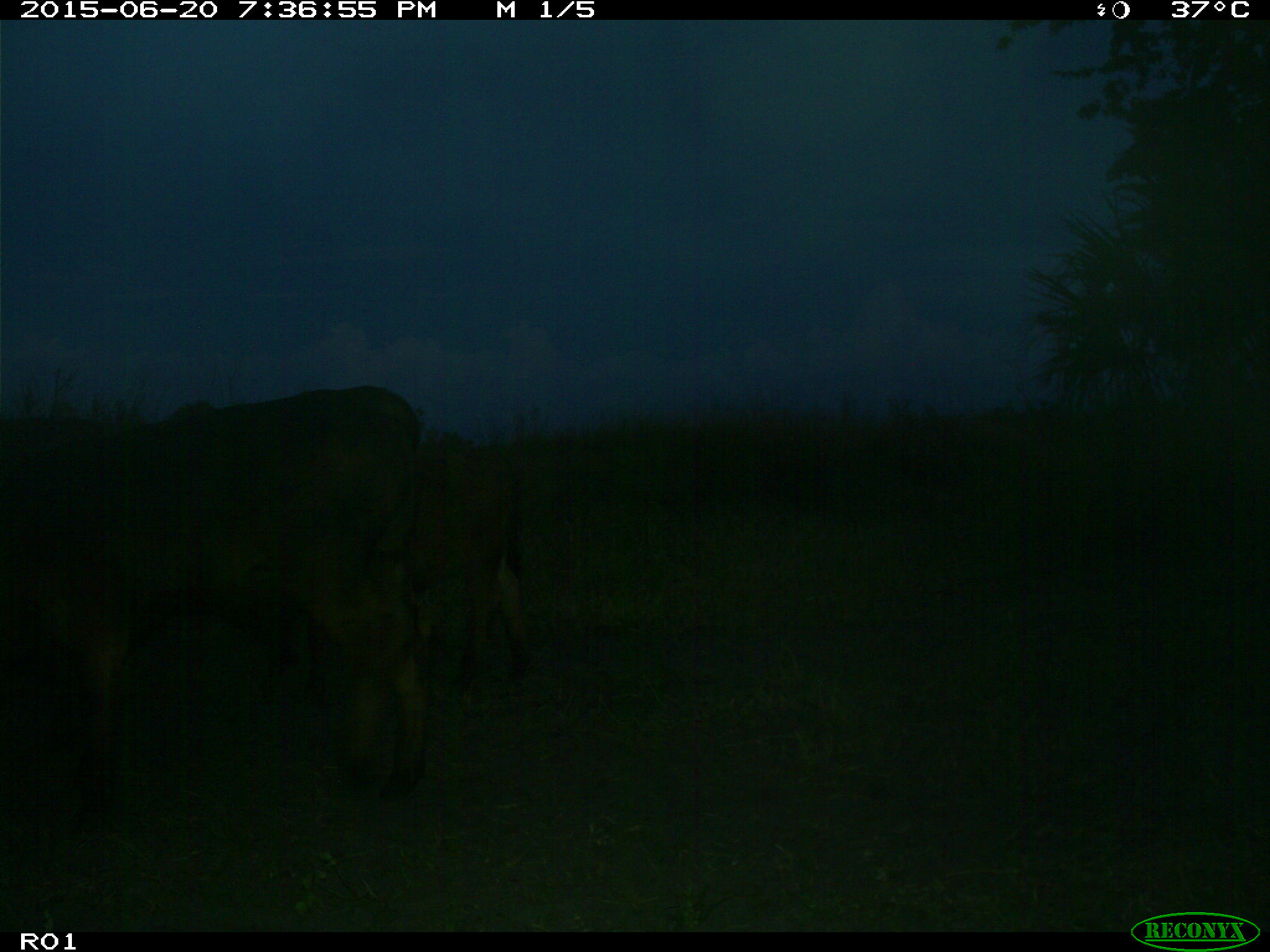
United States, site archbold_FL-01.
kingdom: Animalia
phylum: Chordata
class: Mammalia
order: Artiodactyla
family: Bovidae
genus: Bos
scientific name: Bos taurus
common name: domestic cow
Bos taurus (domestic cow).